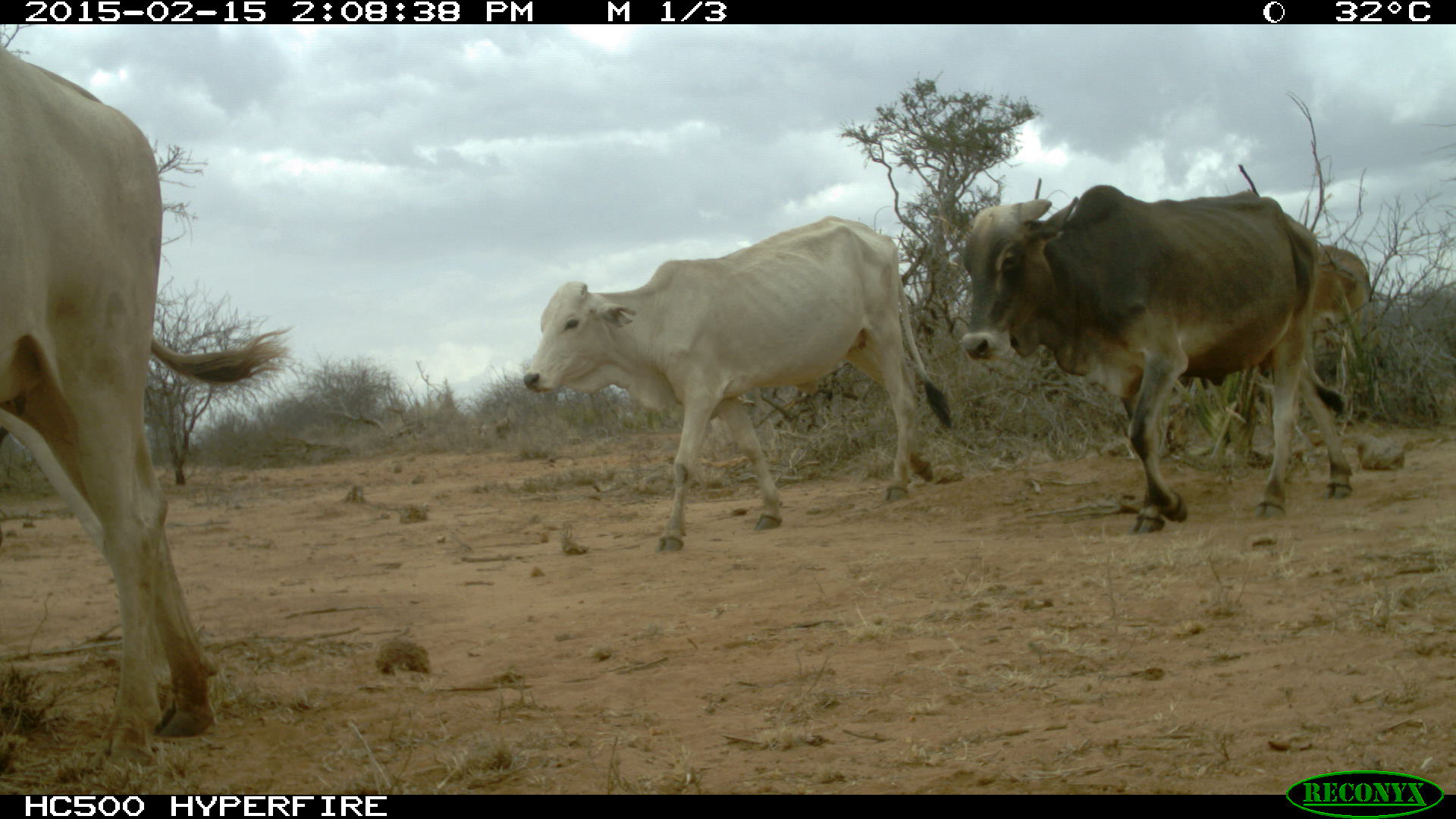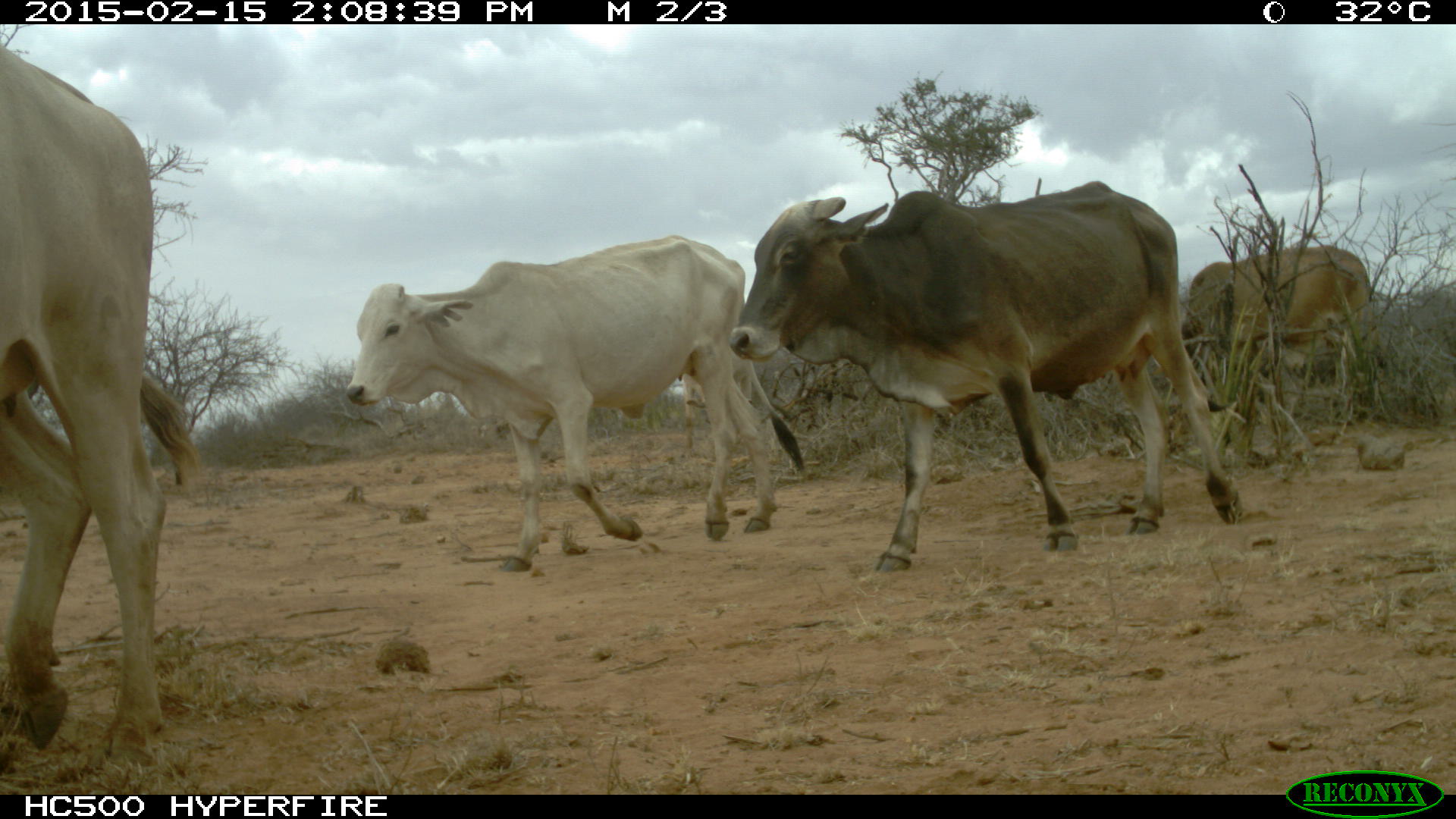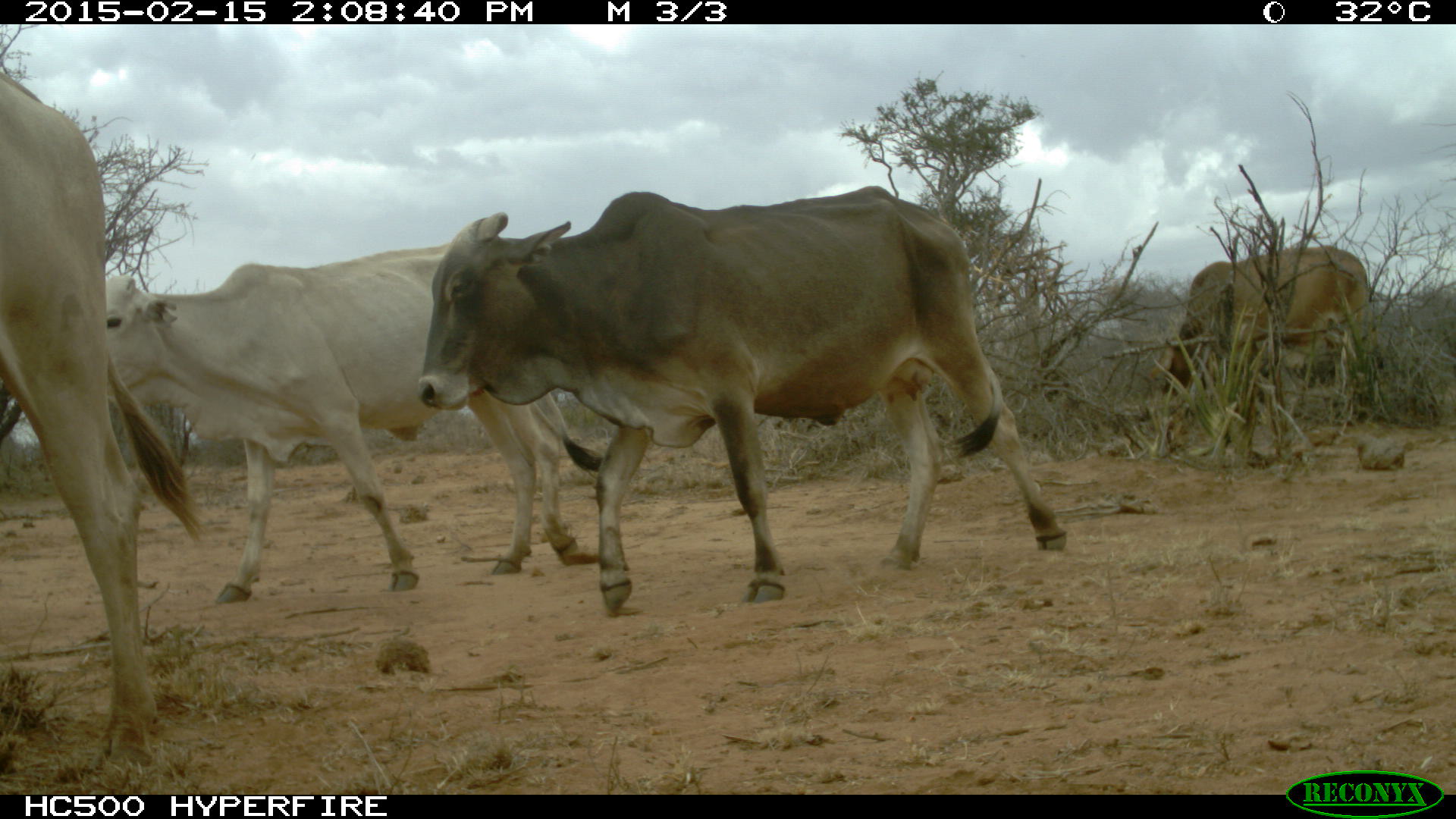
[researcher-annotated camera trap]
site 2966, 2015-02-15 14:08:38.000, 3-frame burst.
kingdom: Animalia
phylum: Chordata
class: Mammalia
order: Artiodactyla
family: Bovidae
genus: Bos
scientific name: Bos taurus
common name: domestic cattle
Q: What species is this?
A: Bos taurus (domestic cattle).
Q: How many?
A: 9.